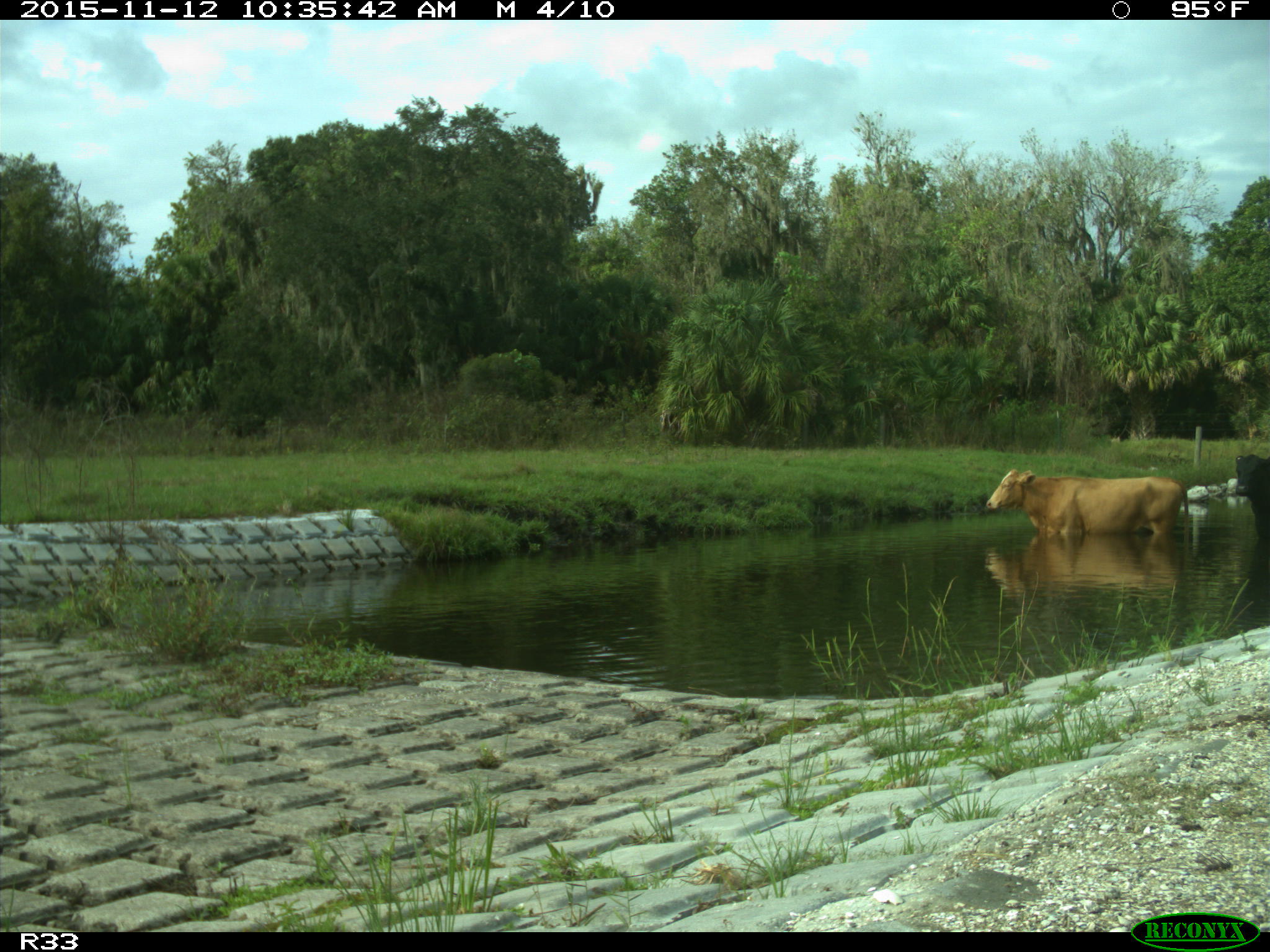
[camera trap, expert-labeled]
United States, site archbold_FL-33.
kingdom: Animalia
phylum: Chordata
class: Mammalia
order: Artiodactyla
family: Bovidae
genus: Bos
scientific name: Bos taurus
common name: domestic cow